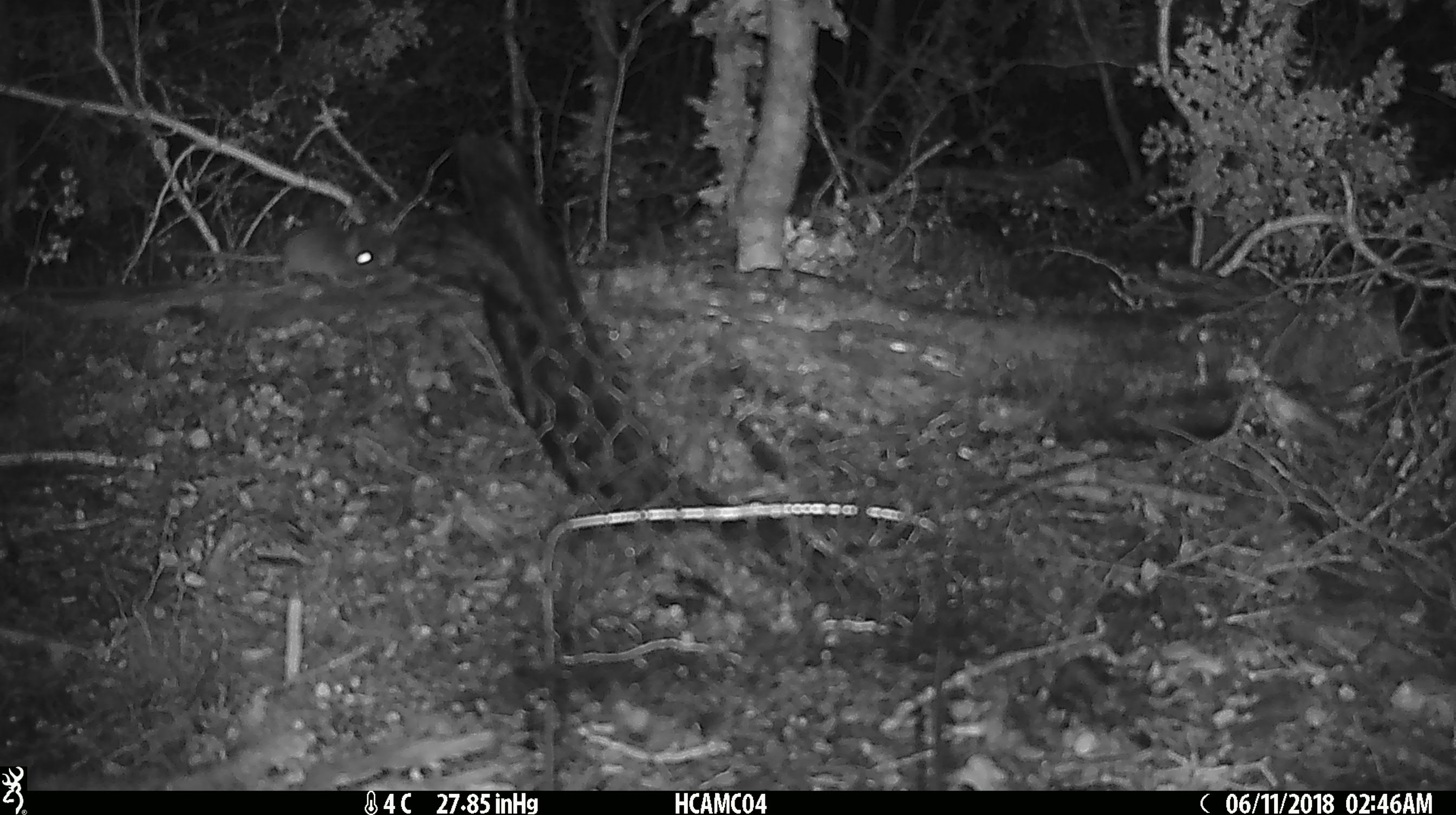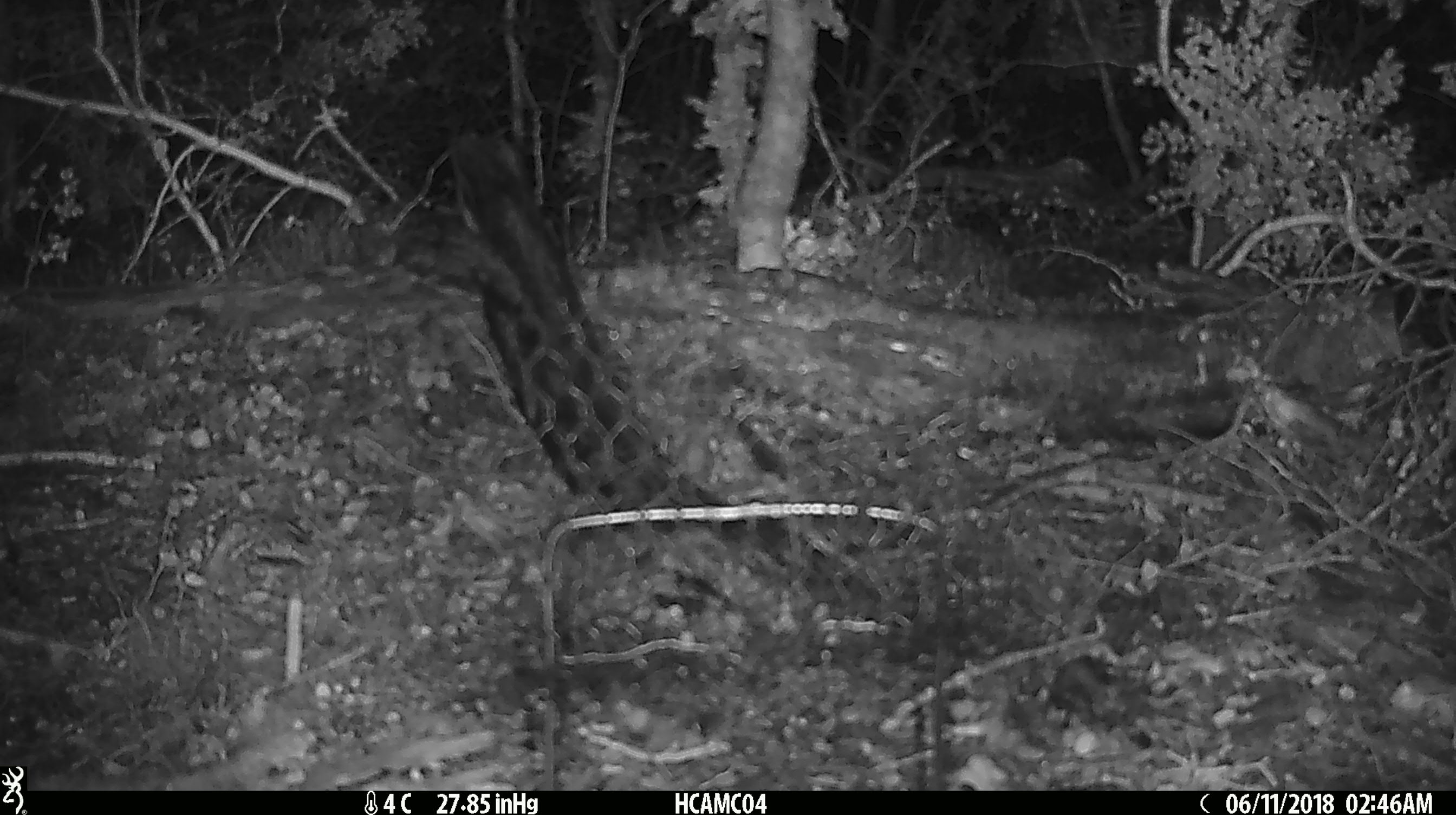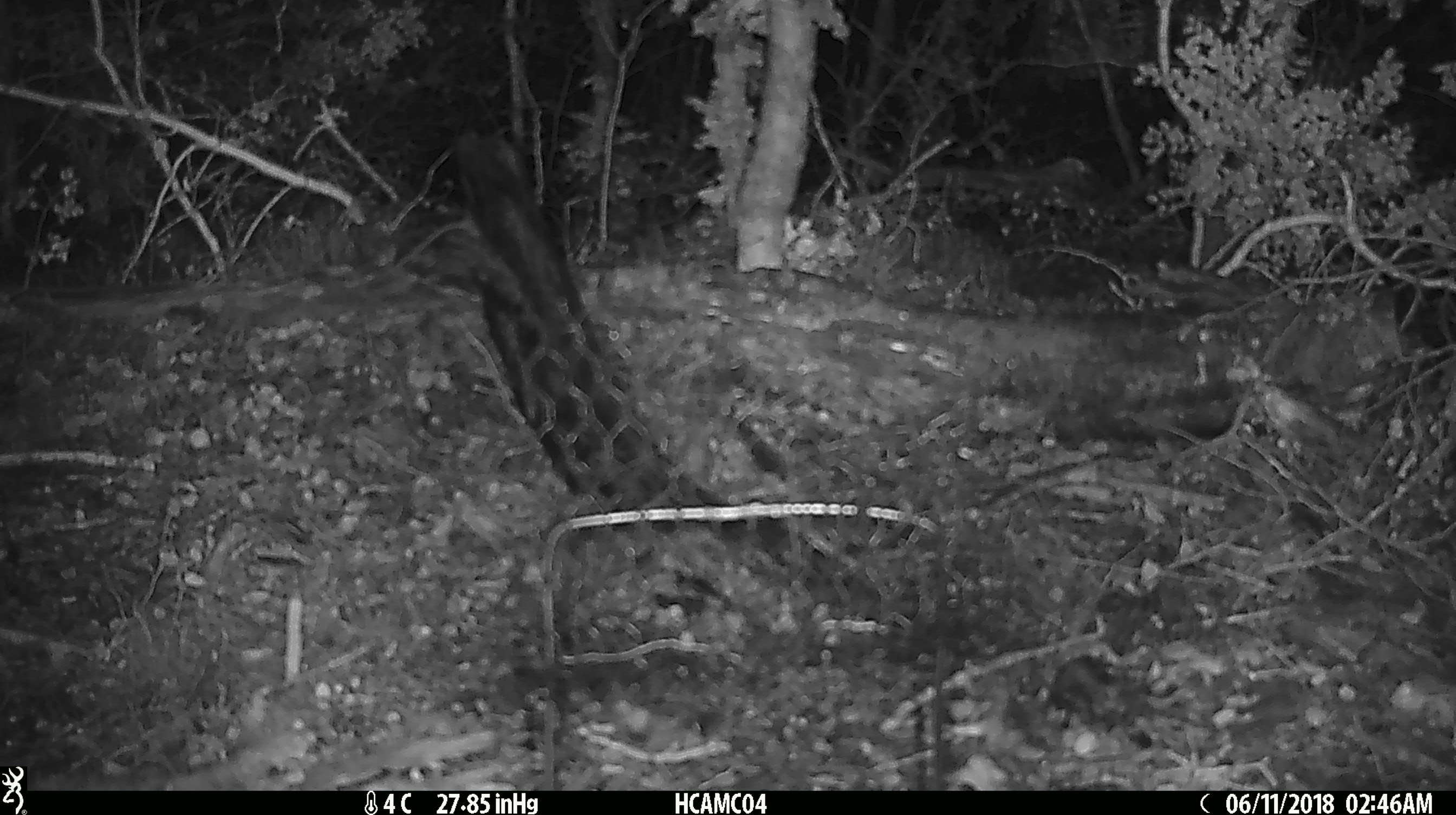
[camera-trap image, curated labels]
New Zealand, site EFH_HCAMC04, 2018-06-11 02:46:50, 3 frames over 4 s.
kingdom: Animalia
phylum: Chordata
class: Mammalia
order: Rodentia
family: Muridae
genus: Mus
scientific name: Mus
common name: mouse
Mouse (Mus).